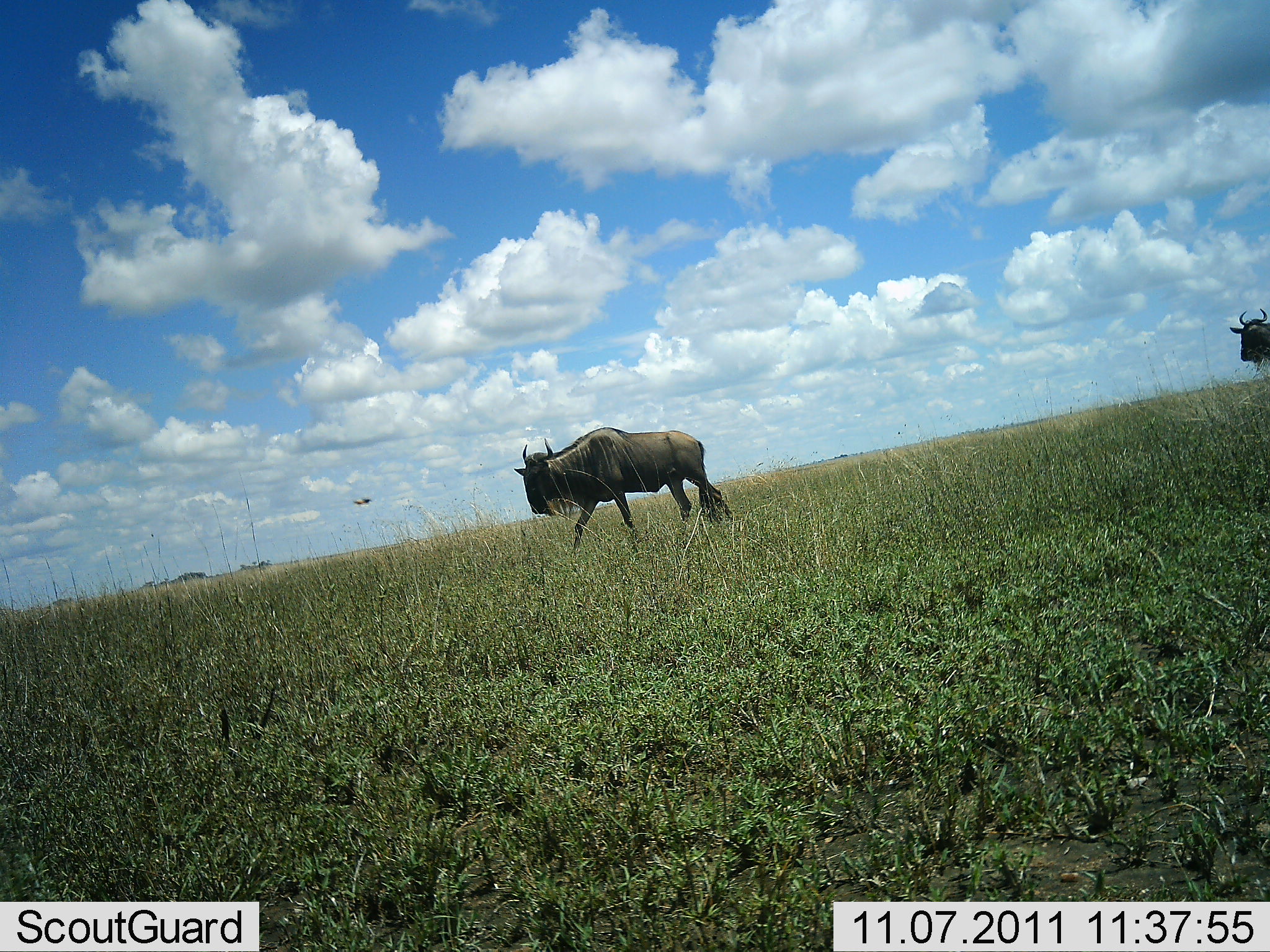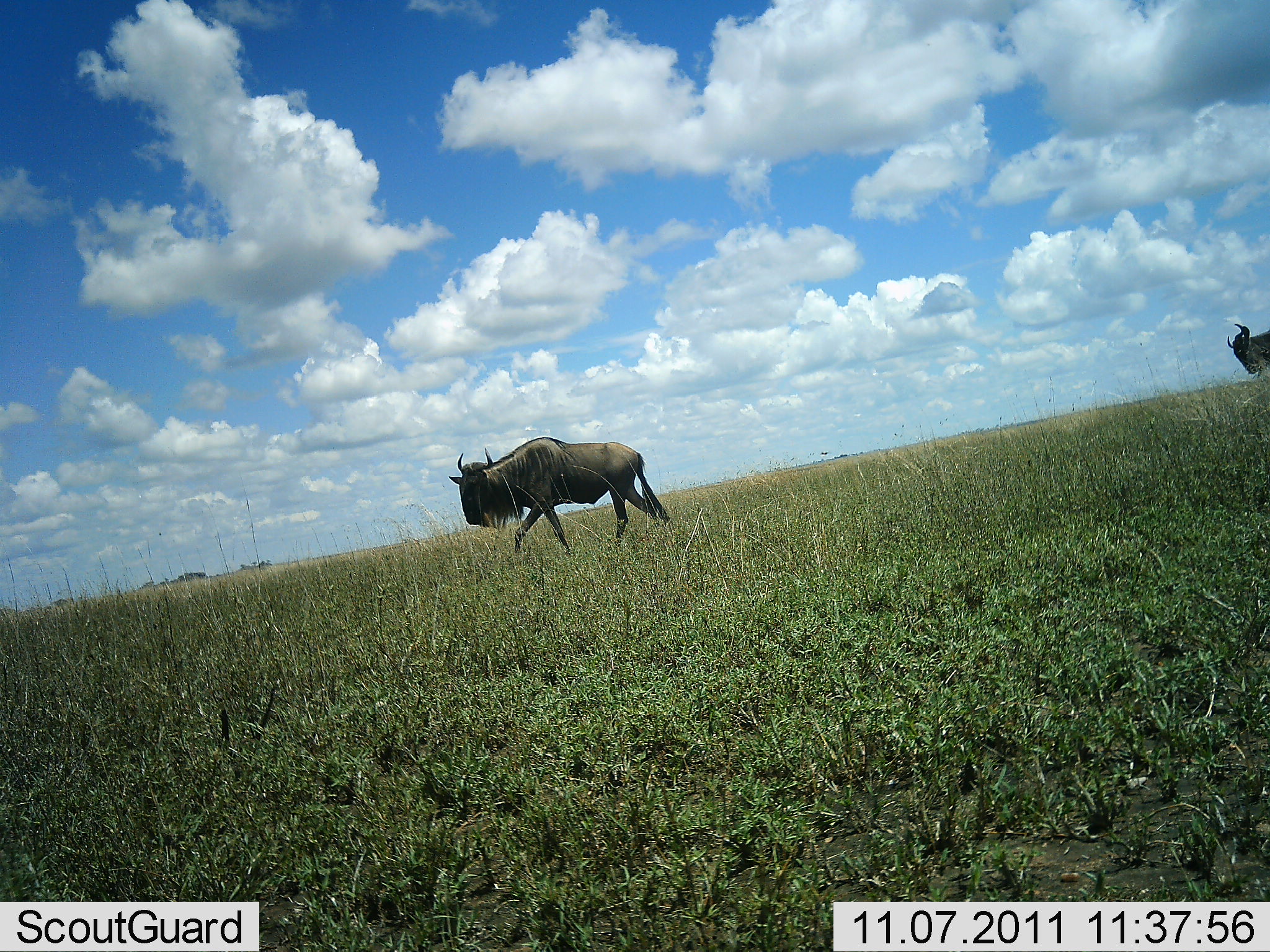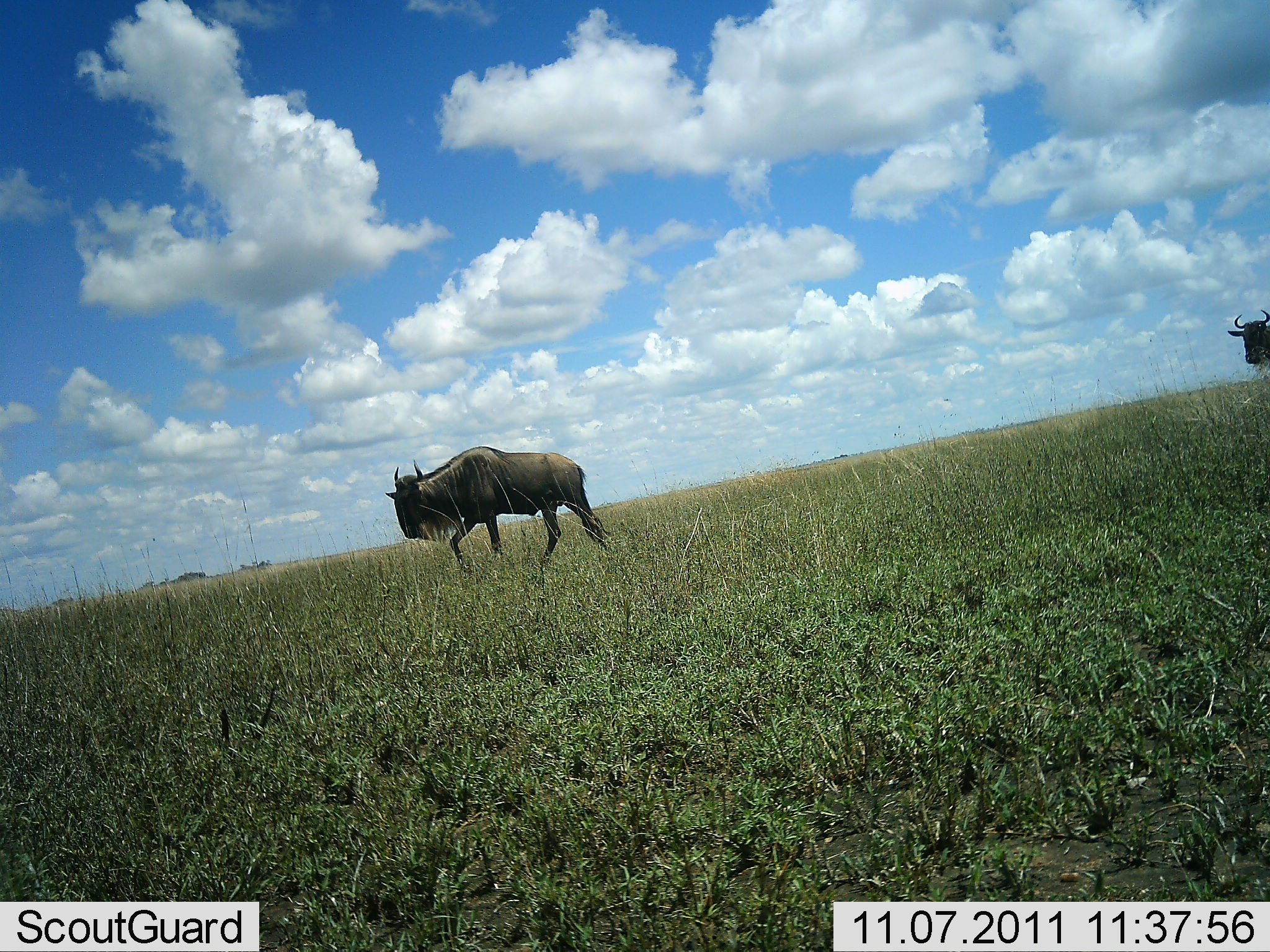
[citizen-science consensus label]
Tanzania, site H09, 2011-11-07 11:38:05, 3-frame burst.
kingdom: Animalia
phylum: Chordata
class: Mammalia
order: Artiodactyla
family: Bovidae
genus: Connochaetes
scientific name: Connochaetes taurinus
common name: blue wildebeest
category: wildebeest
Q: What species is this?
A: Wildebeest (blue wildebeest) (Connochaetes taurinus).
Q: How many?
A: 2.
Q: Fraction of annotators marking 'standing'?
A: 7%.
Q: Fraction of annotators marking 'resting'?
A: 0%.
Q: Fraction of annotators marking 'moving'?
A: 100%.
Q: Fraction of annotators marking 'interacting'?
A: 0%.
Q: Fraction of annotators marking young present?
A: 0%.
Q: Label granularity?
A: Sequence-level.